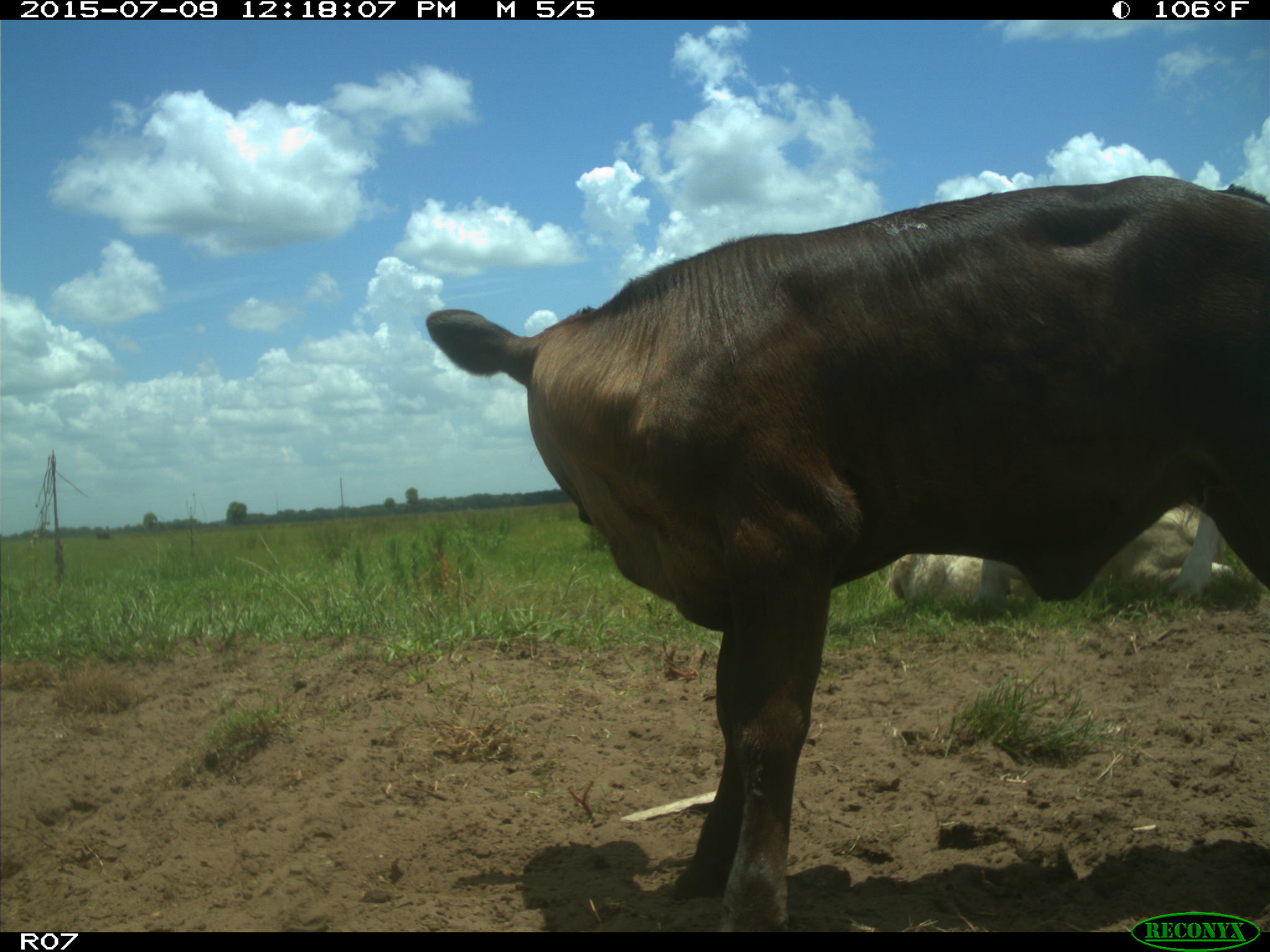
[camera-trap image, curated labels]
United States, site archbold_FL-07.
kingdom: Animalia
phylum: Chordata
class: Mammalia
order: Artiodactyla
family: Bovidae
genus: Bos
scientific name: Bos taurus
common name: domestic cow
Bos taurus (domestic cow).